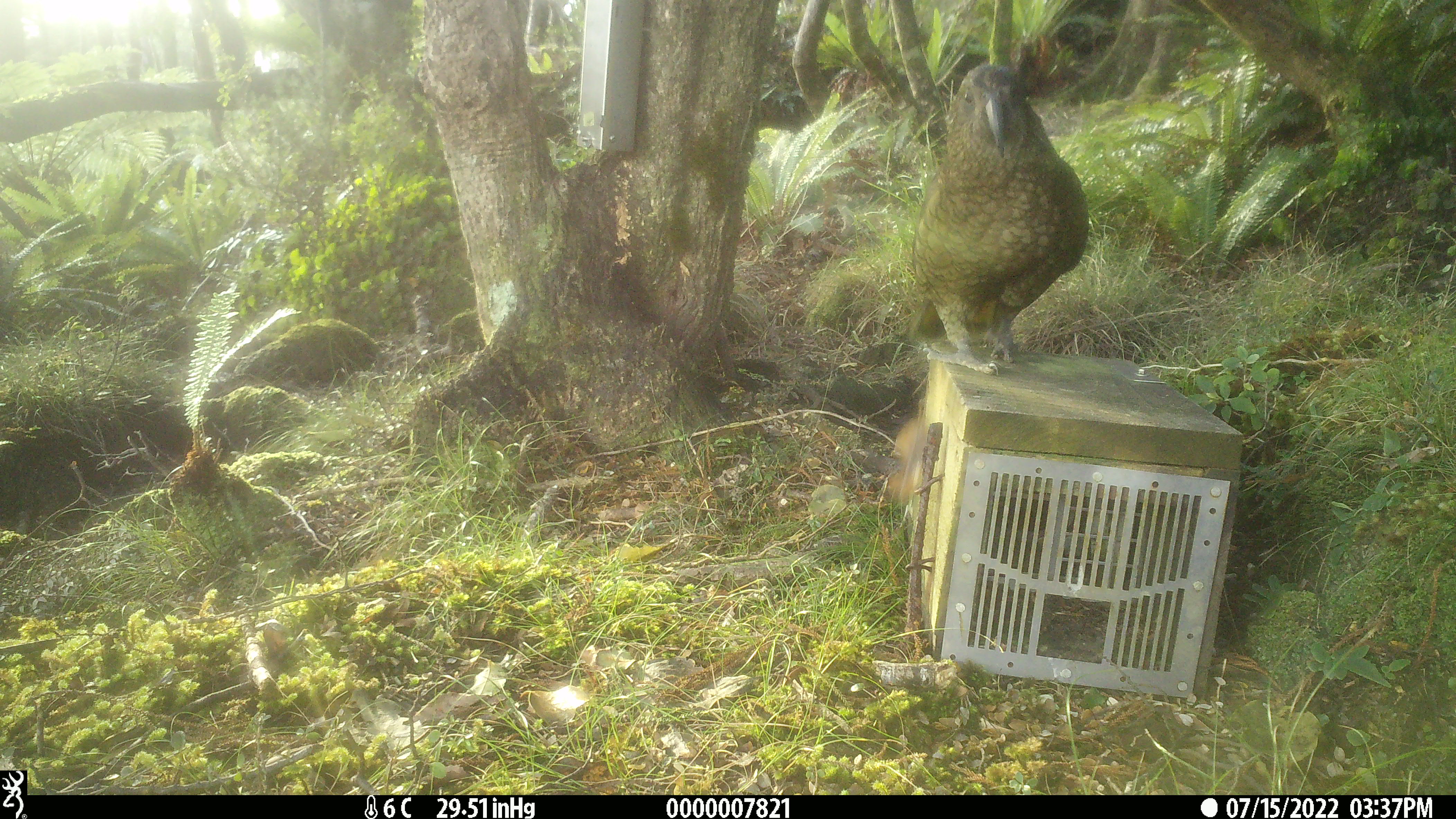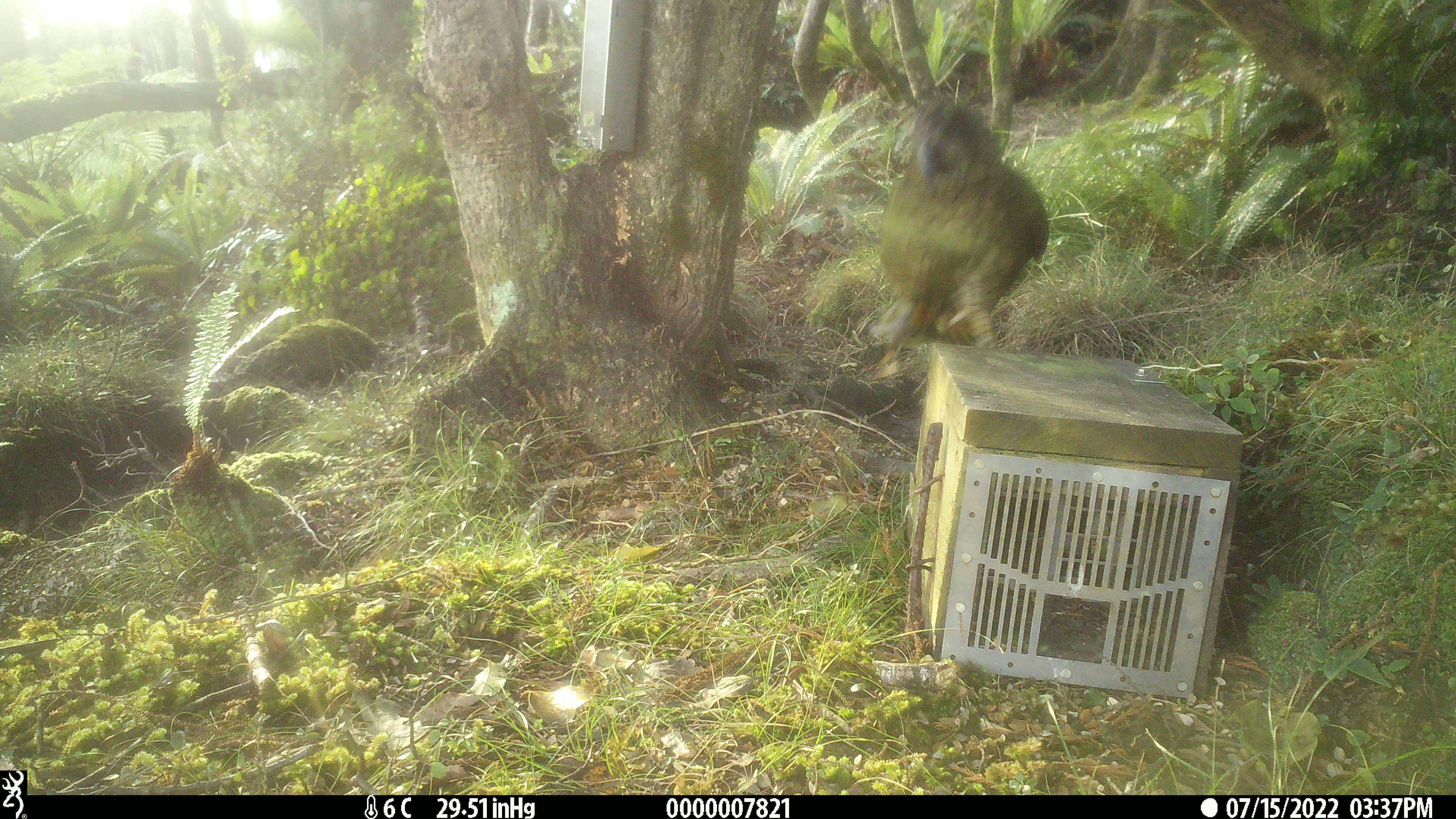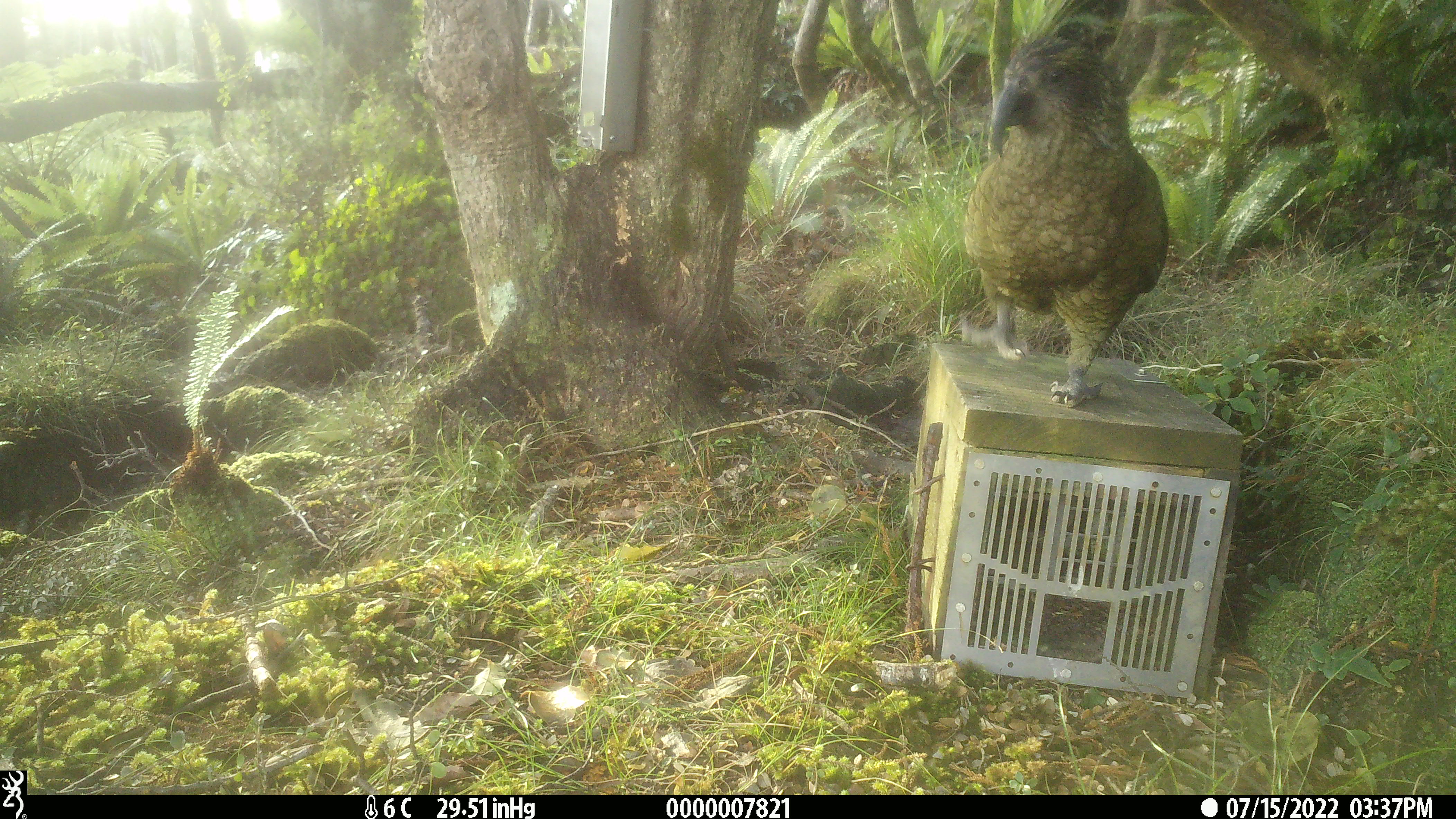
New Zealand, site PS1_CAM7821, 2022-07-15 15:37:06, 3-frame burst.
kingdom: Animalia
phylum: Chordata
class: Aves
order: Psittaciformes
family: Strigopidae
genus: Nestor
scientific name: Nestor notabilis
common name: kea